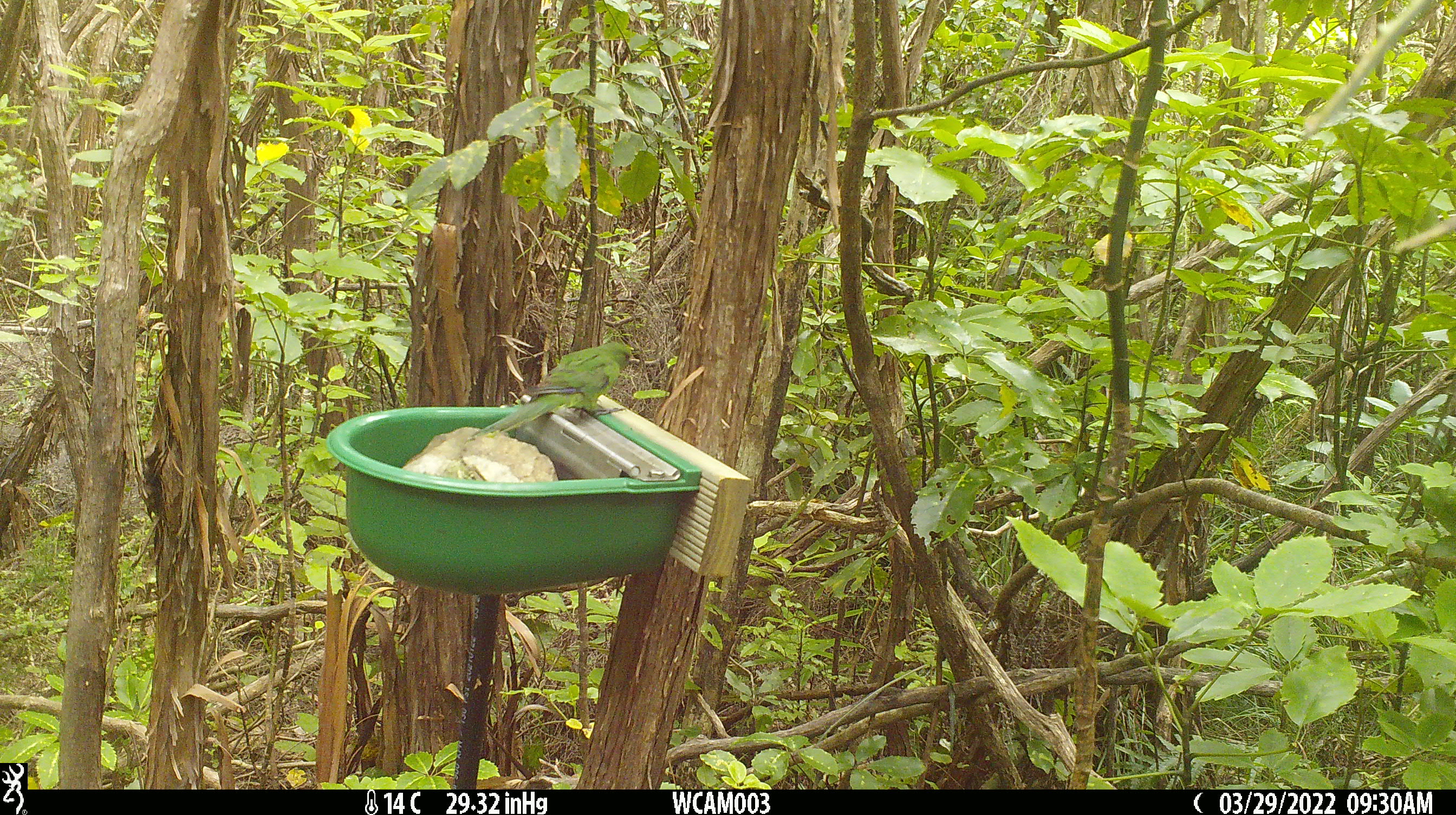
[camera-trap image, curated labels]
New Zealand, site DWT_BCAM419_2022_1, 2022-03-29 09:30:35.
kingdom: Animalia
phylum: Chordata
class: Aves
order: Psittaciformes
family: Psittaculidae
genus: Cyanoramphus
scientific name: Cyanoramphus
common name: parakeet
Parakeet (Cyanoramphus).